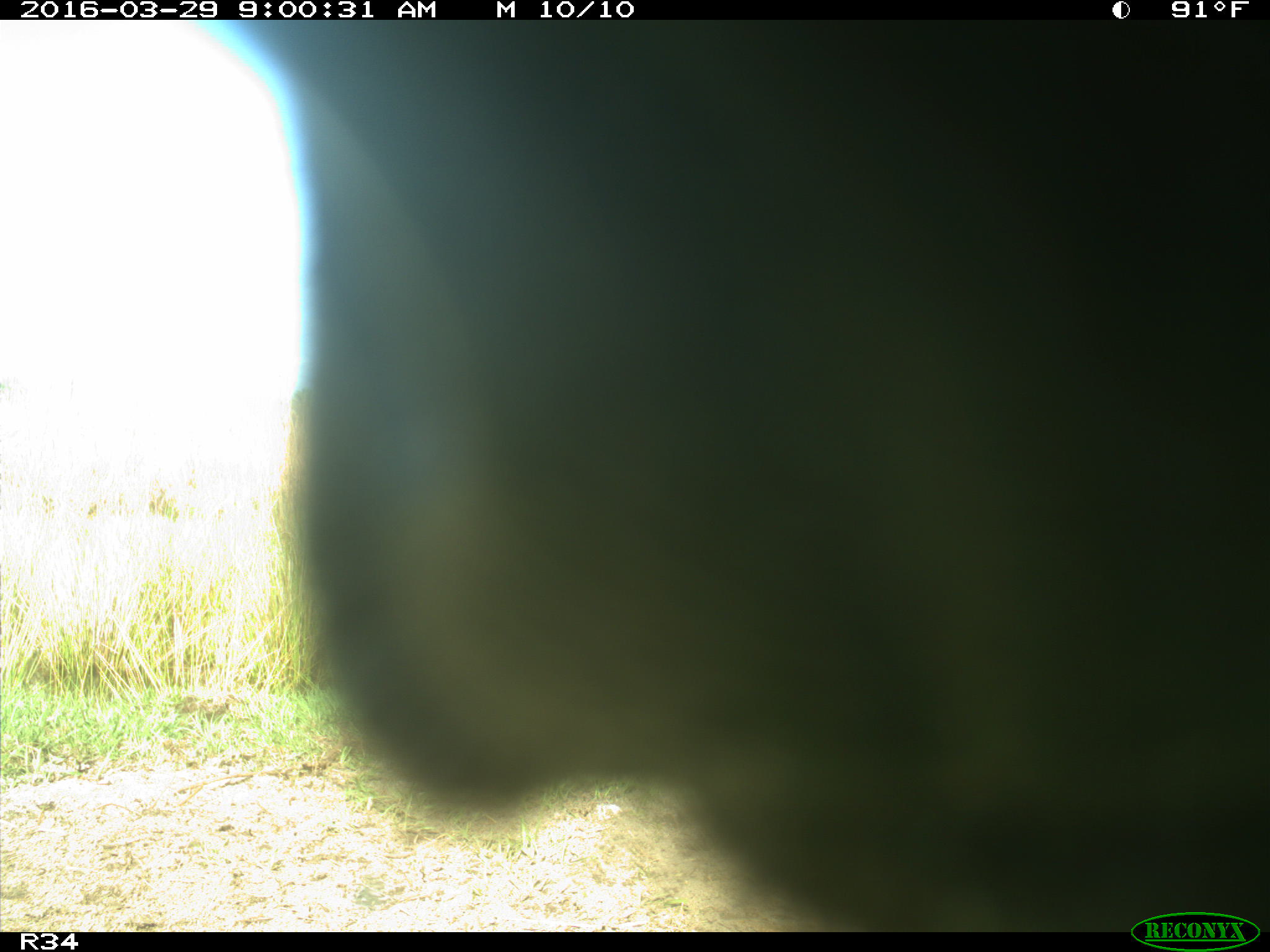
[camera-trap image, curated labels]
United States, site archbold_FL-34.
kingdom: Animalia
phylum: Chordata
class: Mammalia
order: Artiodactyla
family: Bovidae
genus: Bos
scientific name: Bos taurus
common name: domestic cow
Bos taurus (domestic cow).